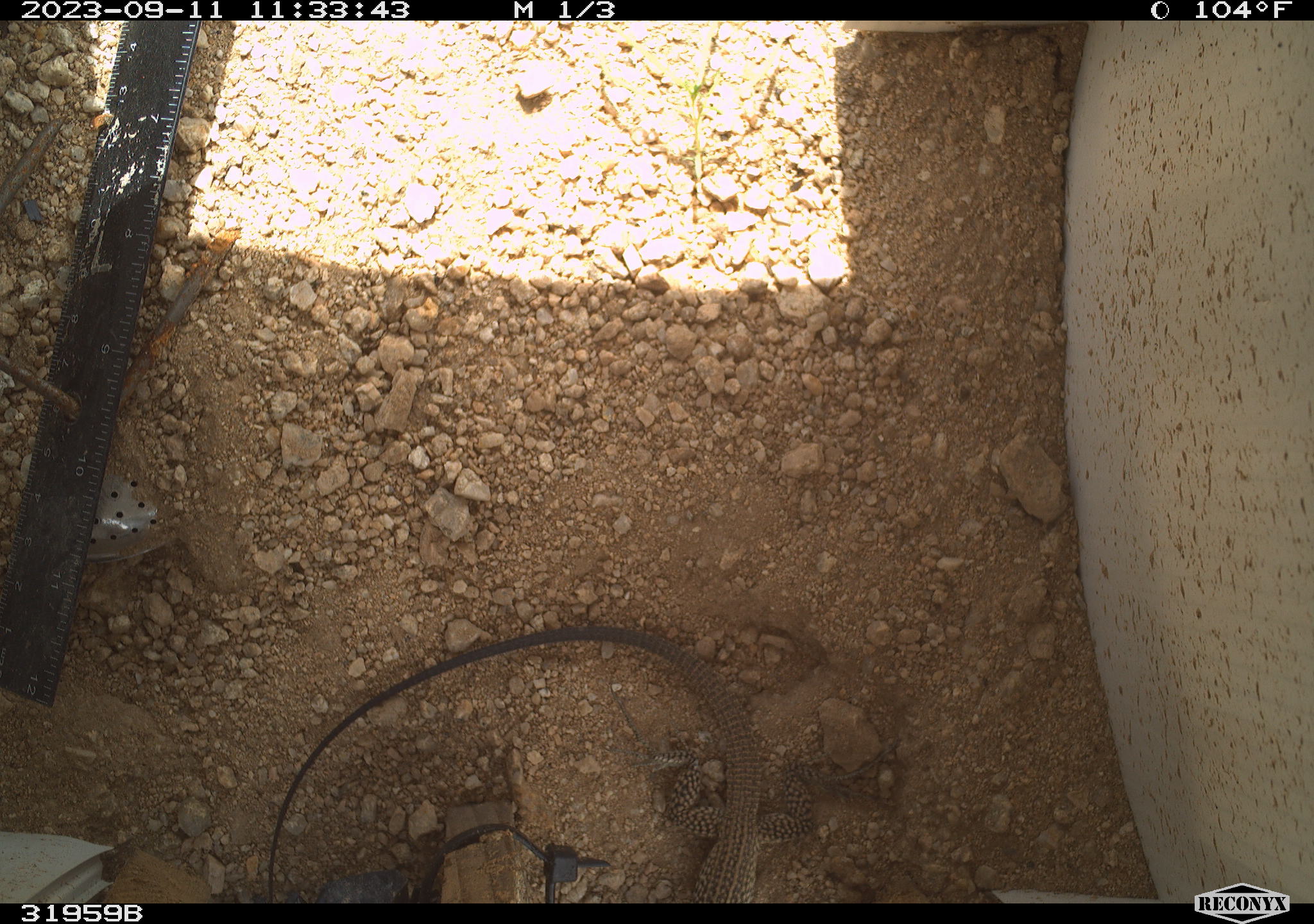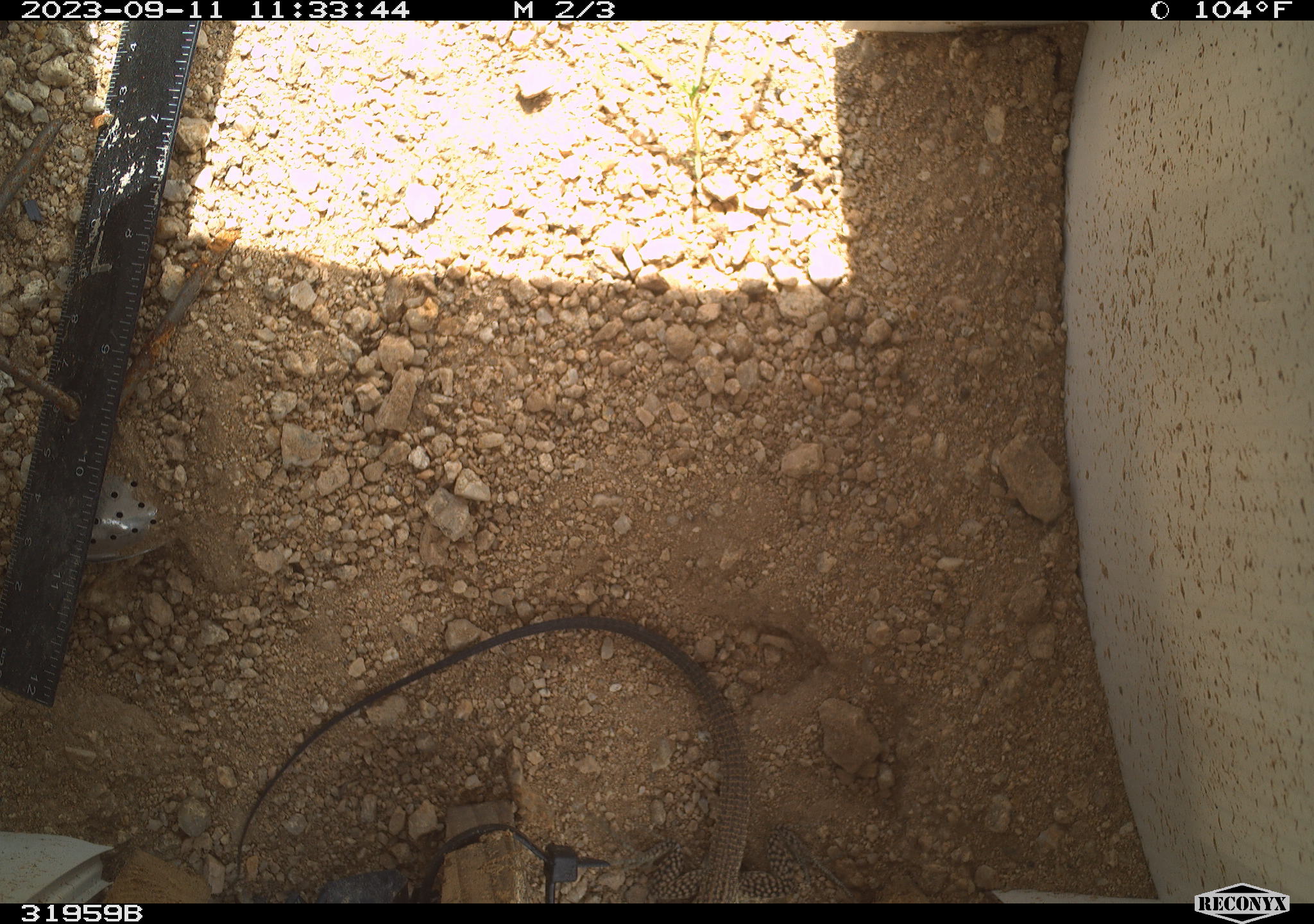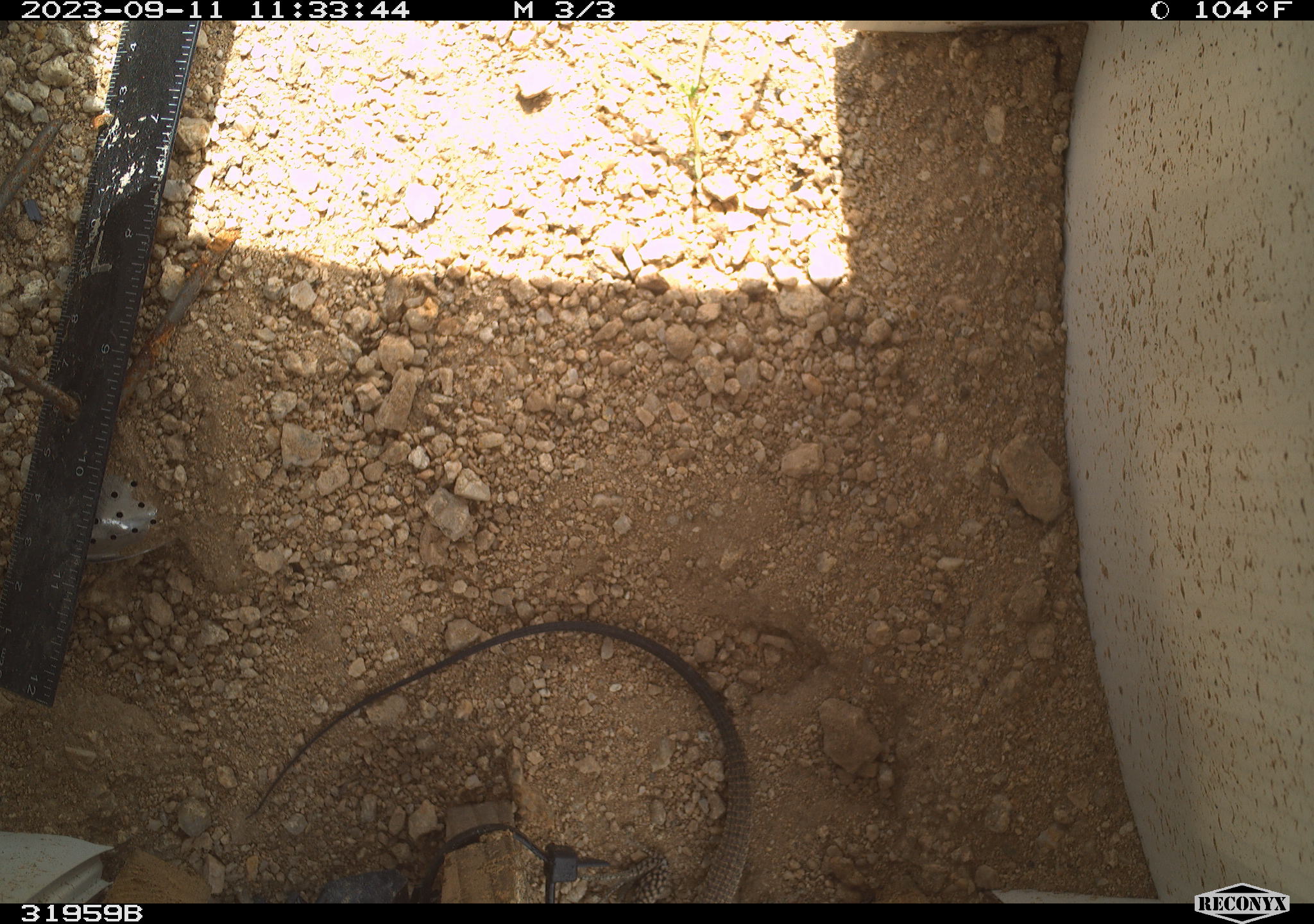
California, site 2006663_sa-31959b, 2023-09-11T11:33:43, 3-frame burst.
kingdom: Animalia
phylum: Chordata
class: Reptilia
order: Squamata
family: Teiidae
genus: Aspidoscelis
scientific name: Aspidoscelis tigris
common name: western whiptail